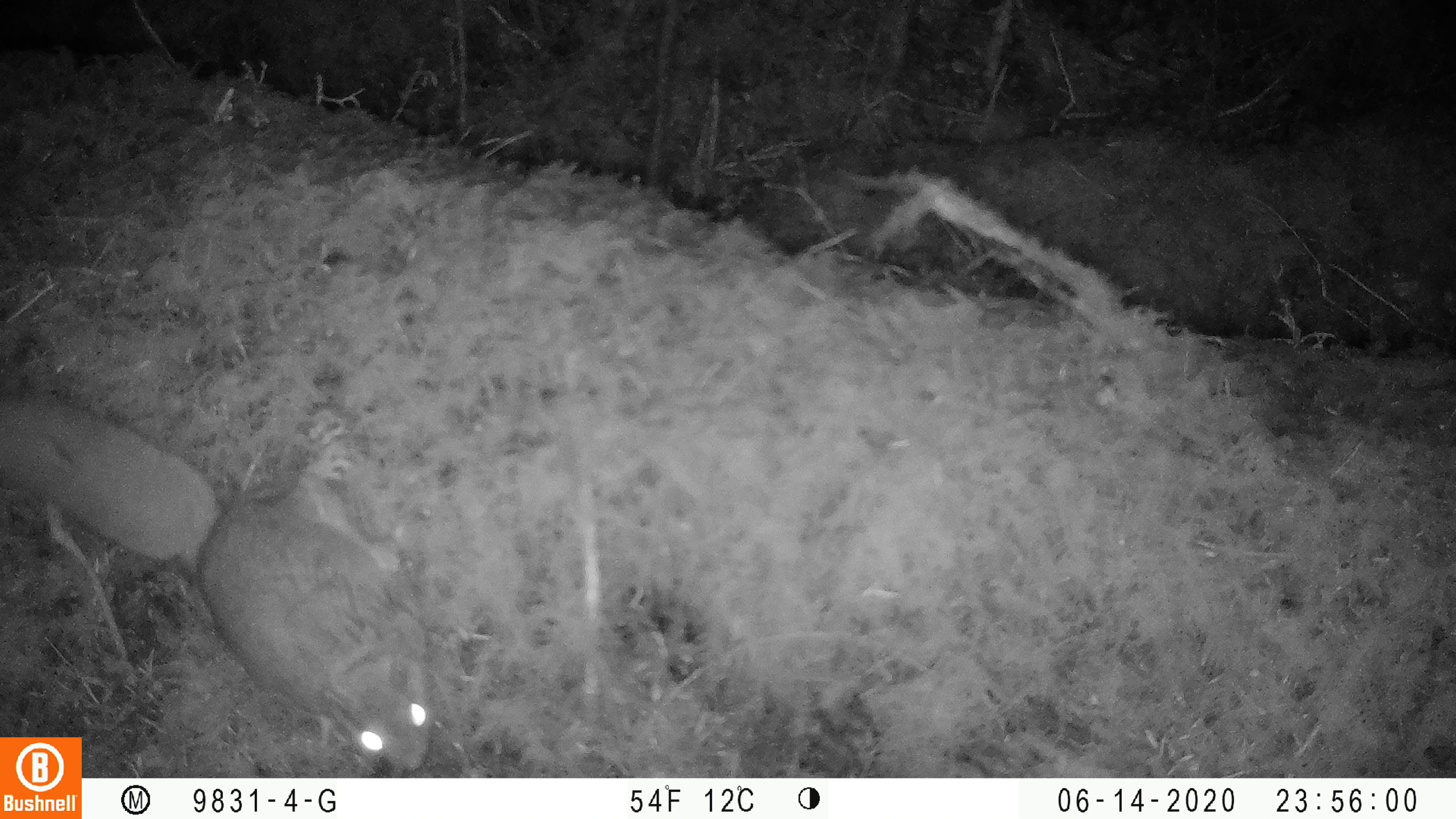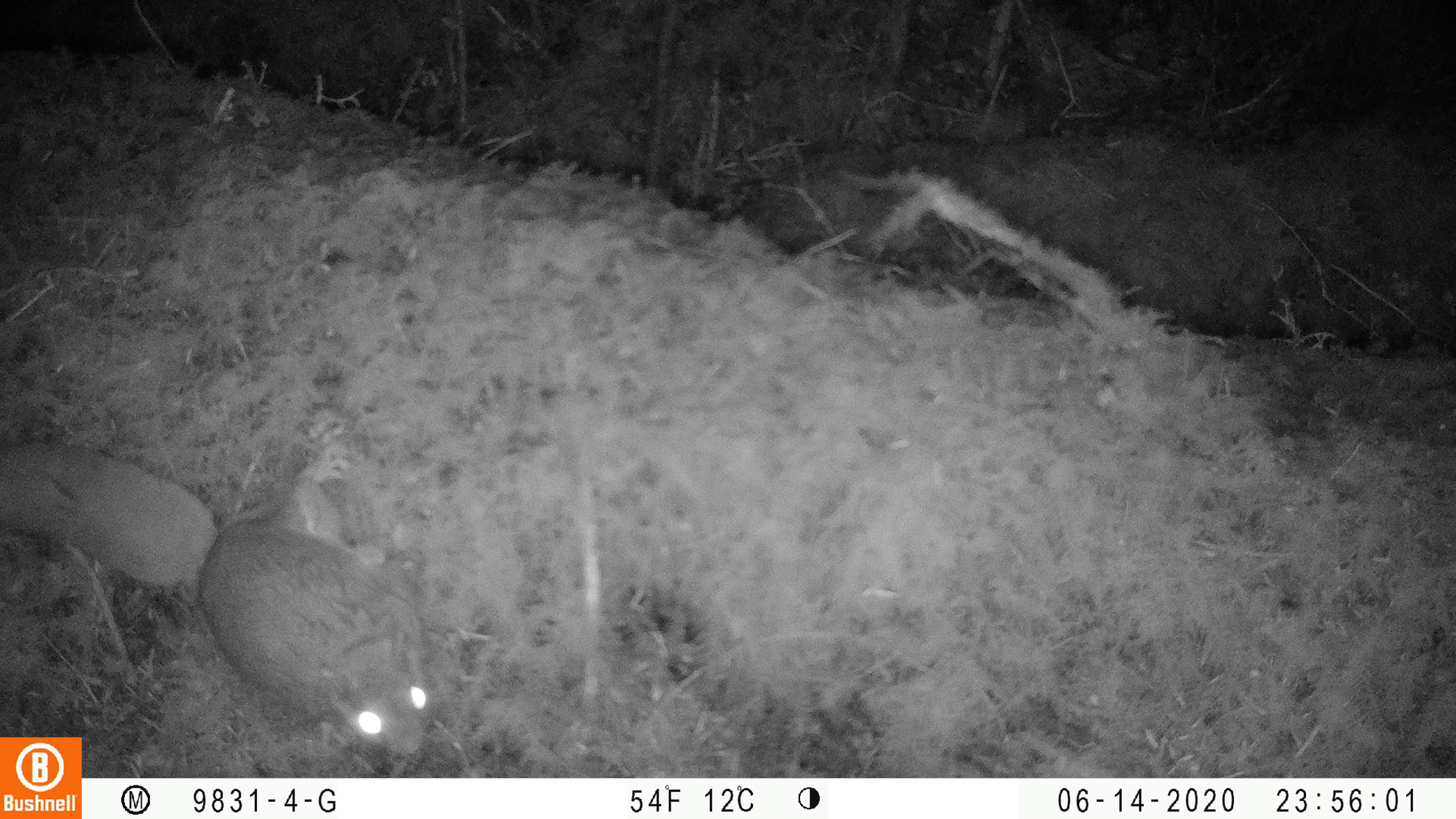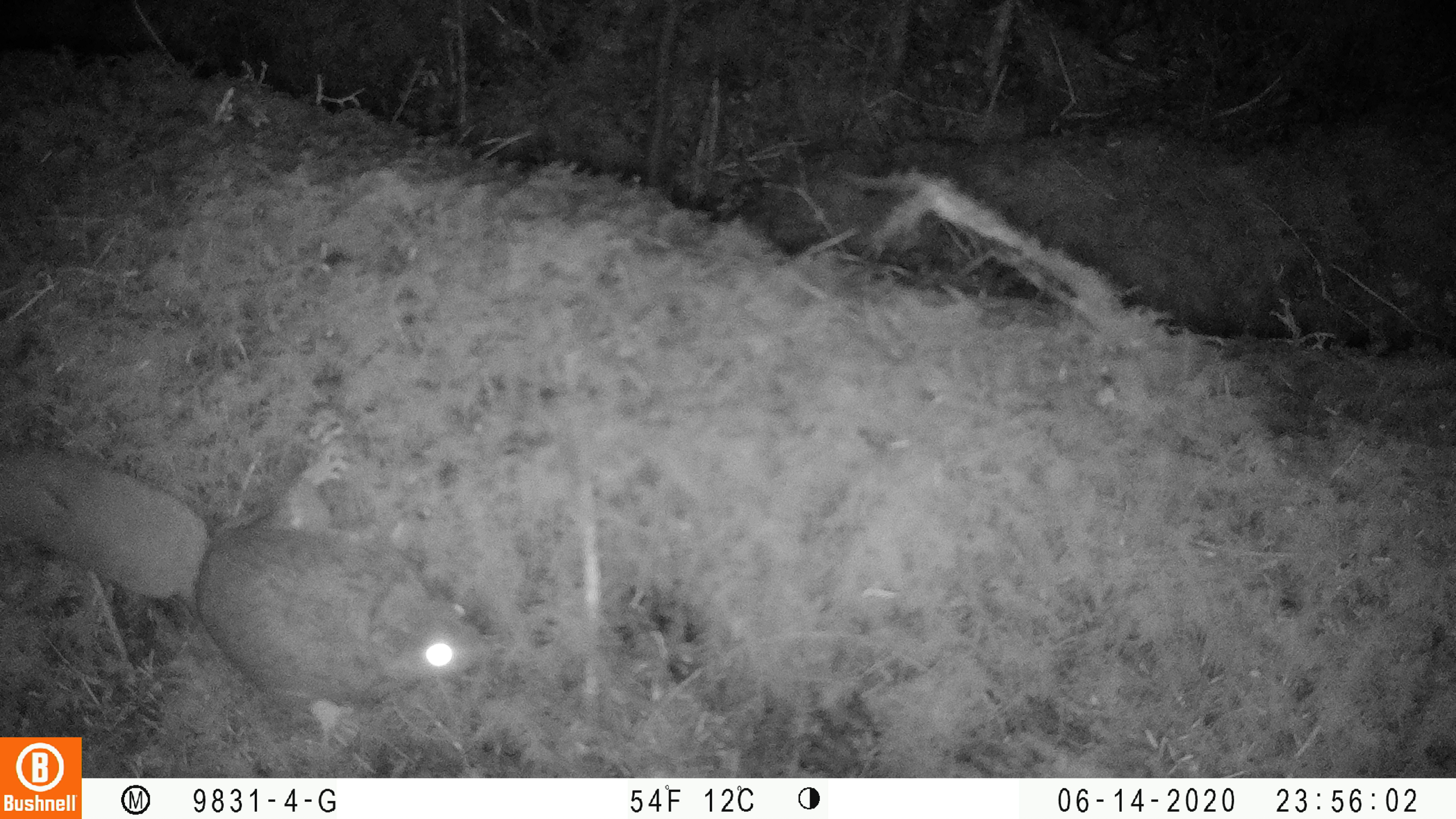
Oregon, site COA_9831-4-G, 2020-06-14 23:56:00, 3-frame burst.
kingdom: Animalia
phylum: Chordata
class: Mammalia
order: Rodentia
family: Sciuridae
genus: Glaucomys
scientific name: Glaucomys oregonensis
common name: humboldt's flying squirrel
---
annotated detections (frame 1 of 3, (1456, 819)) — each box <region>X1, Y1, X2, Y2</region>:
humboldt's flying squirrel: <region>88, 409, 445, 769</region>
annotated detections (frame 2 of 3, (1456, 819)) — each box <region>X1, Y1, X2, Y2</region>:
humboldt's flying squirrel: <region>88, 447, 449, 774</region>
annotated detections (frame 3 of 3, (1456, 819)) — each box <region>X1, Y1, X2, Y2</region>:
humboldt's flying squirrel: <region>85, 435, 502, 753</region>